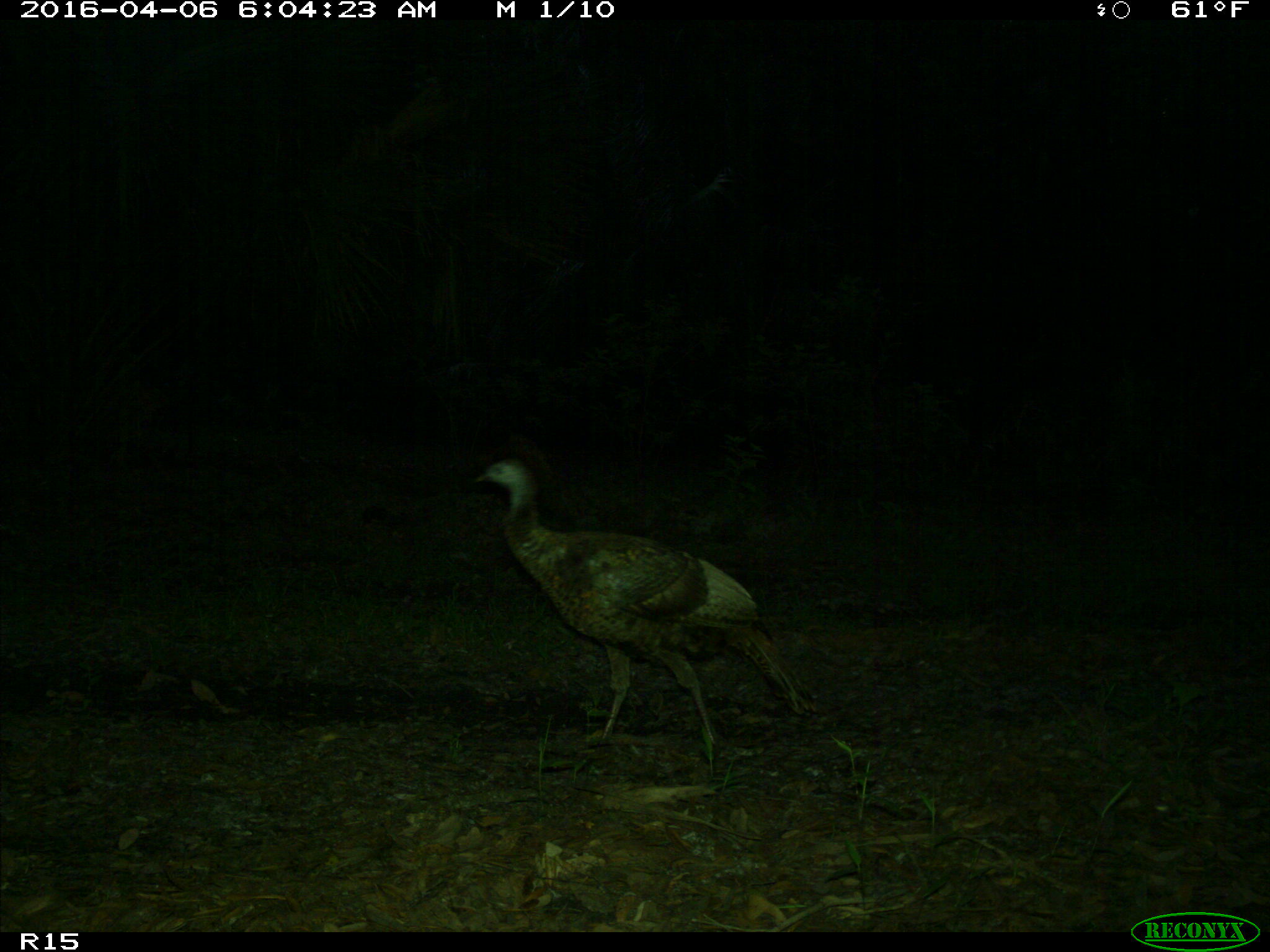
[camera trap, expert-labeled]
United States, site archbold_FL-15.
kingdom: Animalia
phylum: Chordata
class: Aves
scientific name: Aves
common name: birds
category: unidentified bird